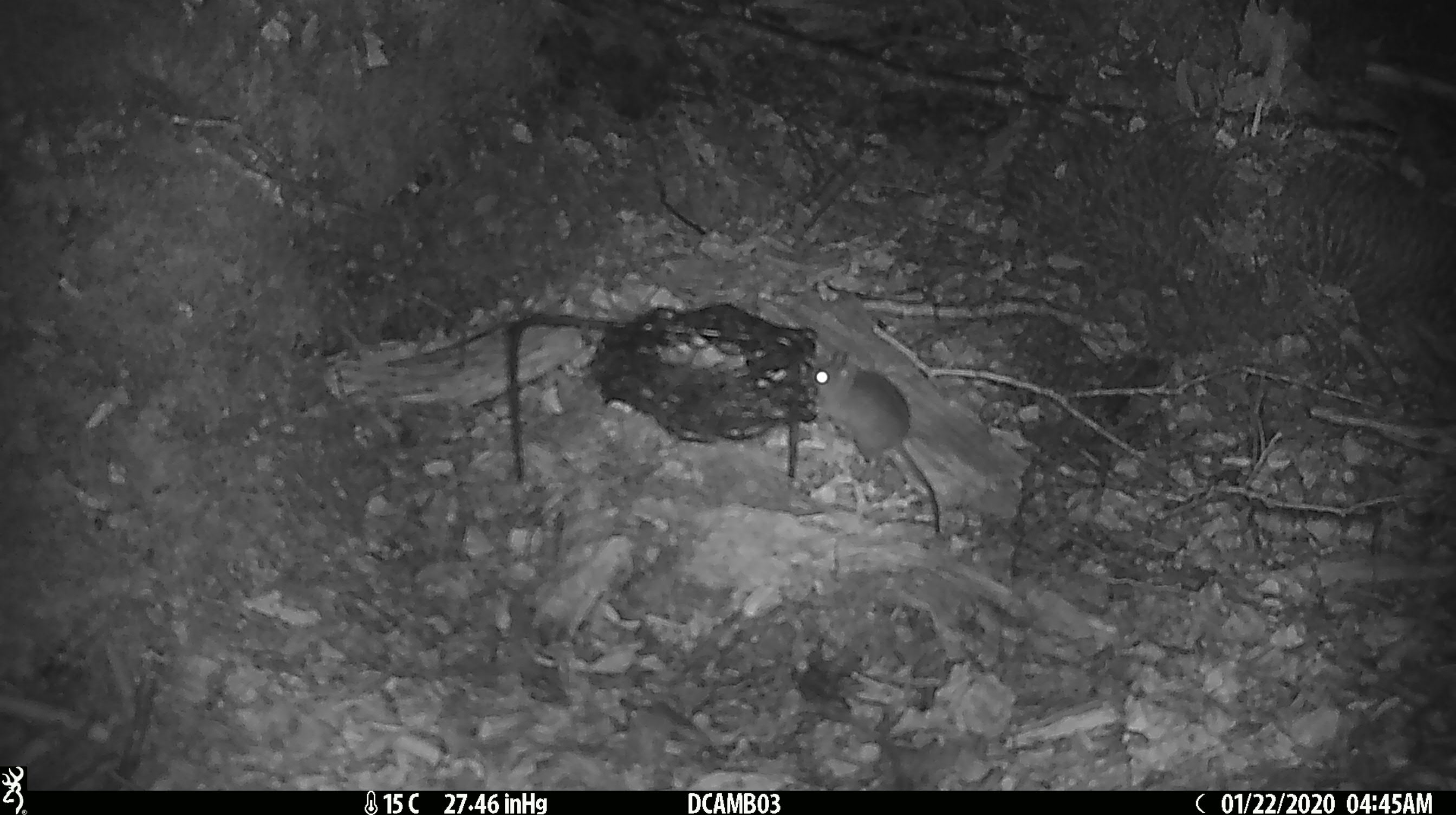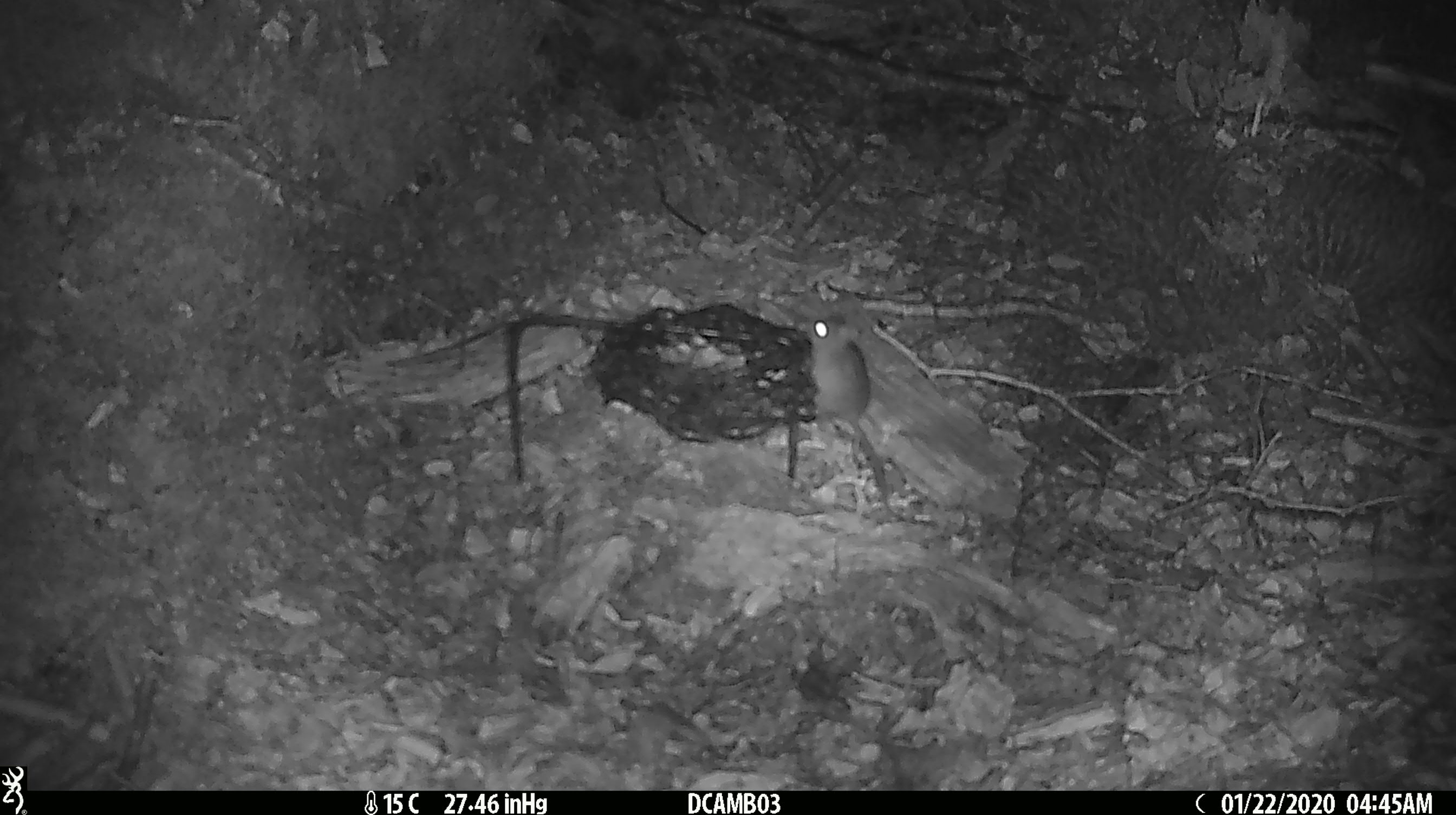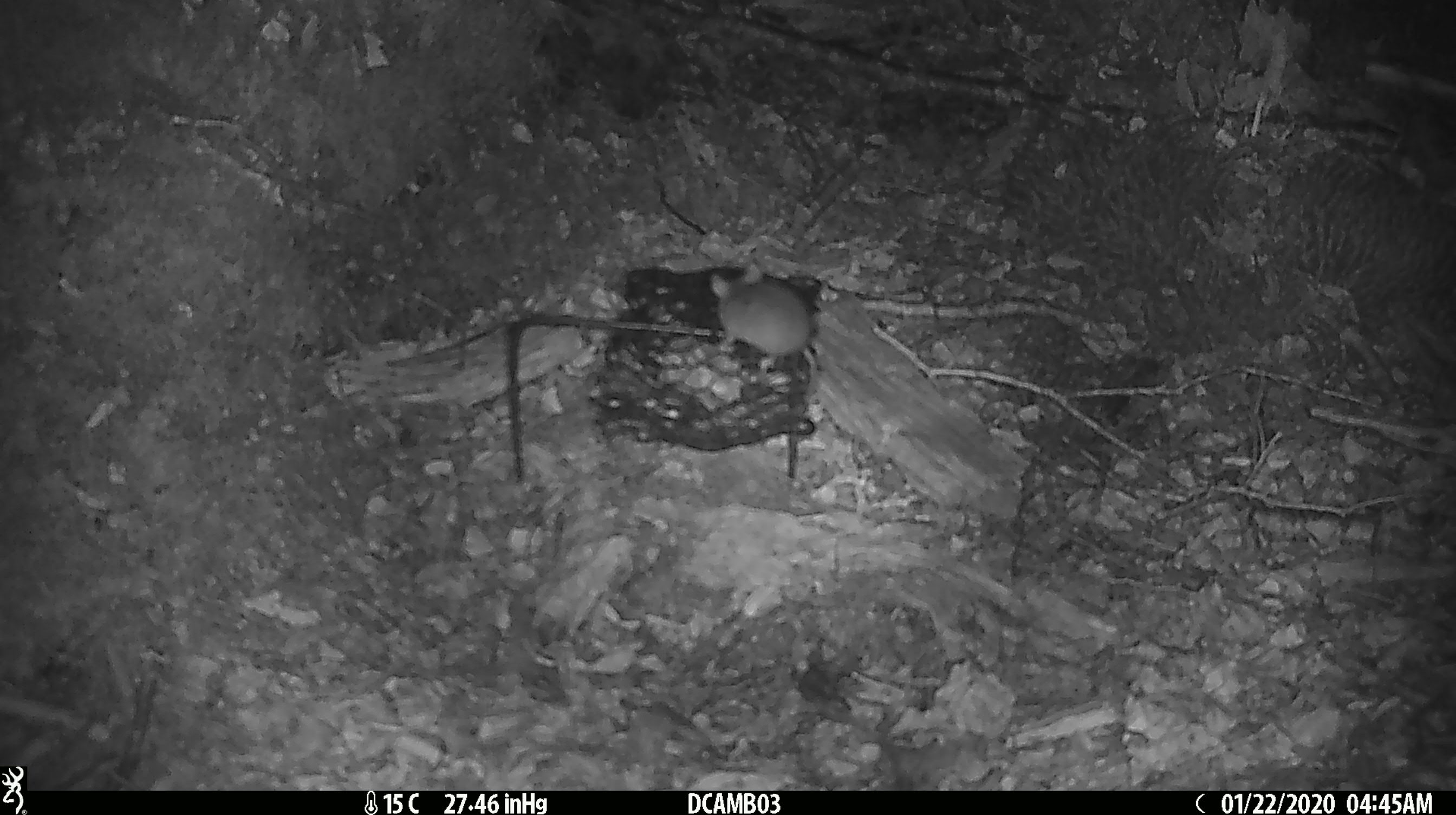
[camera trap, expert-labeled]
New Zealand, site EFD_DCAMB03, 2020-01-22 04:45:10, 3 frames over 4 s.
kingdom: Animalia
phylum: Chordata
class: Mammalia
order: Rodentia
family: Muridae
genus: Mus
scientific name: Mus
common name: mouse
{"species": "mouse (Mus)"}